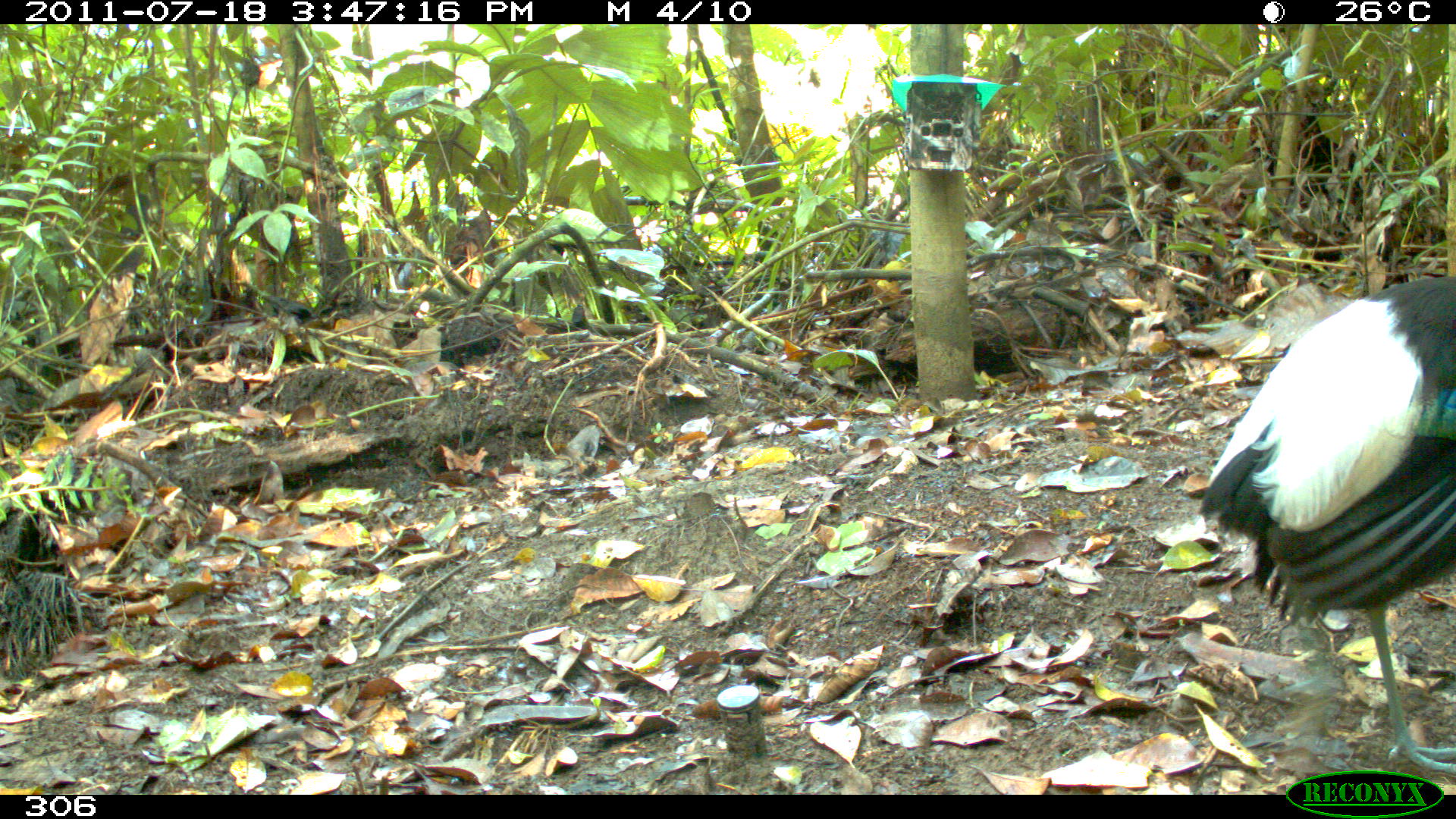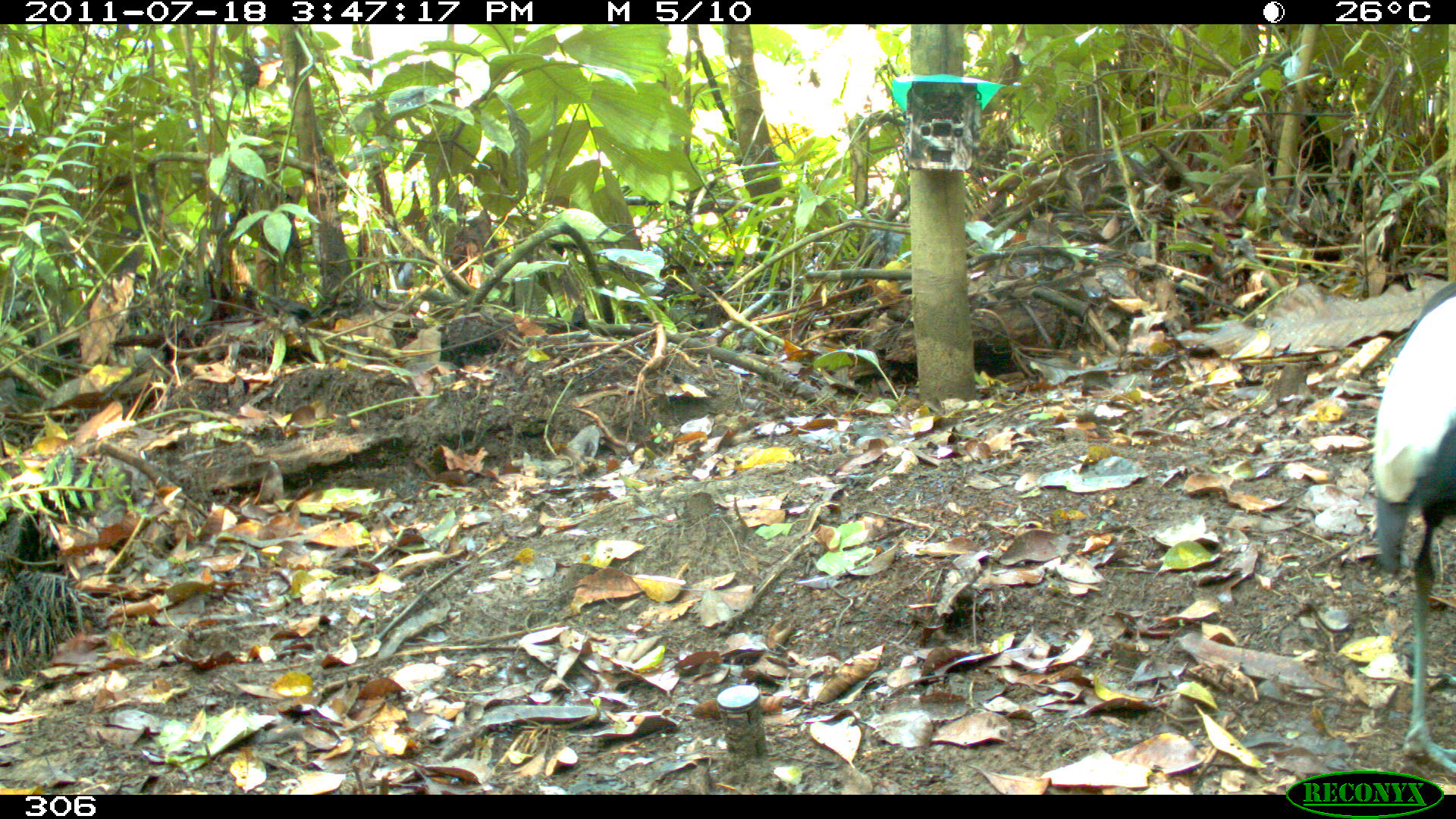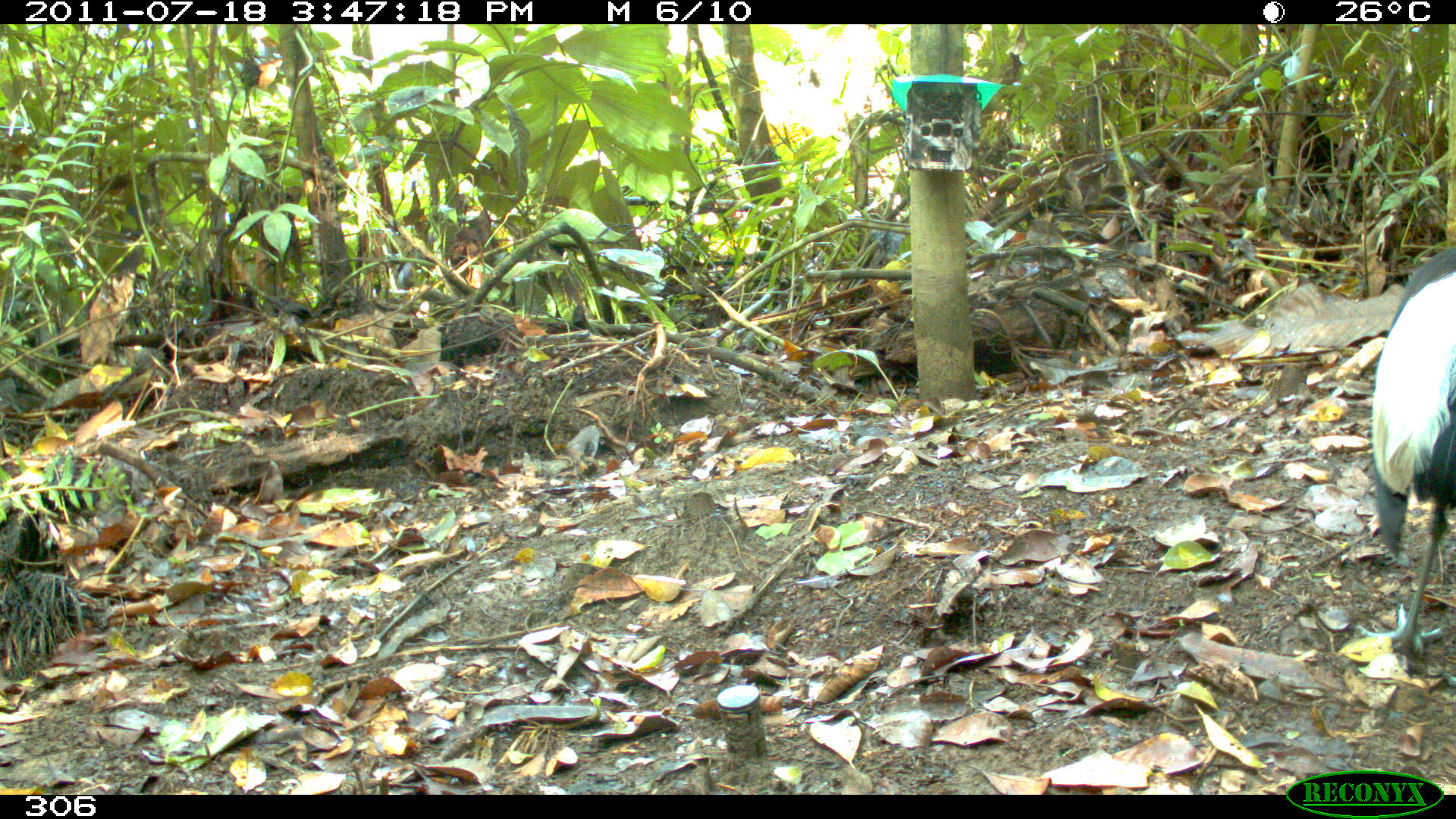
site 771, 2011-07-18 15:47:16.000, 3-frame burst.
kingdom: Animalia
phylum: Chordata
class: Aves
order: Gruiformes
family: Psophiidae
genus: Psophia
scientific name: Psophia leucoptera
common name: pale-winged trumpeter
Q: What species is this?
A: Psophia leucoptera (pale-winged trumpeter).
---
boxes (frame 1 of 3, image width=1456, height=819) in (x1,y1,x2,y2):
psophia leucoptera: (1198,271,1456,773)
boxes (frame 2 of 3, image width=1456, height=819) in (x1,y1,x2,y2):
psophia leucoptera: (1365,271,1456,776)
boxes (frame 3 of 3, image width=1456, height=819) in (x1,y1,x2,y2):
psophia leucoptera: (1351,245,1456,660)